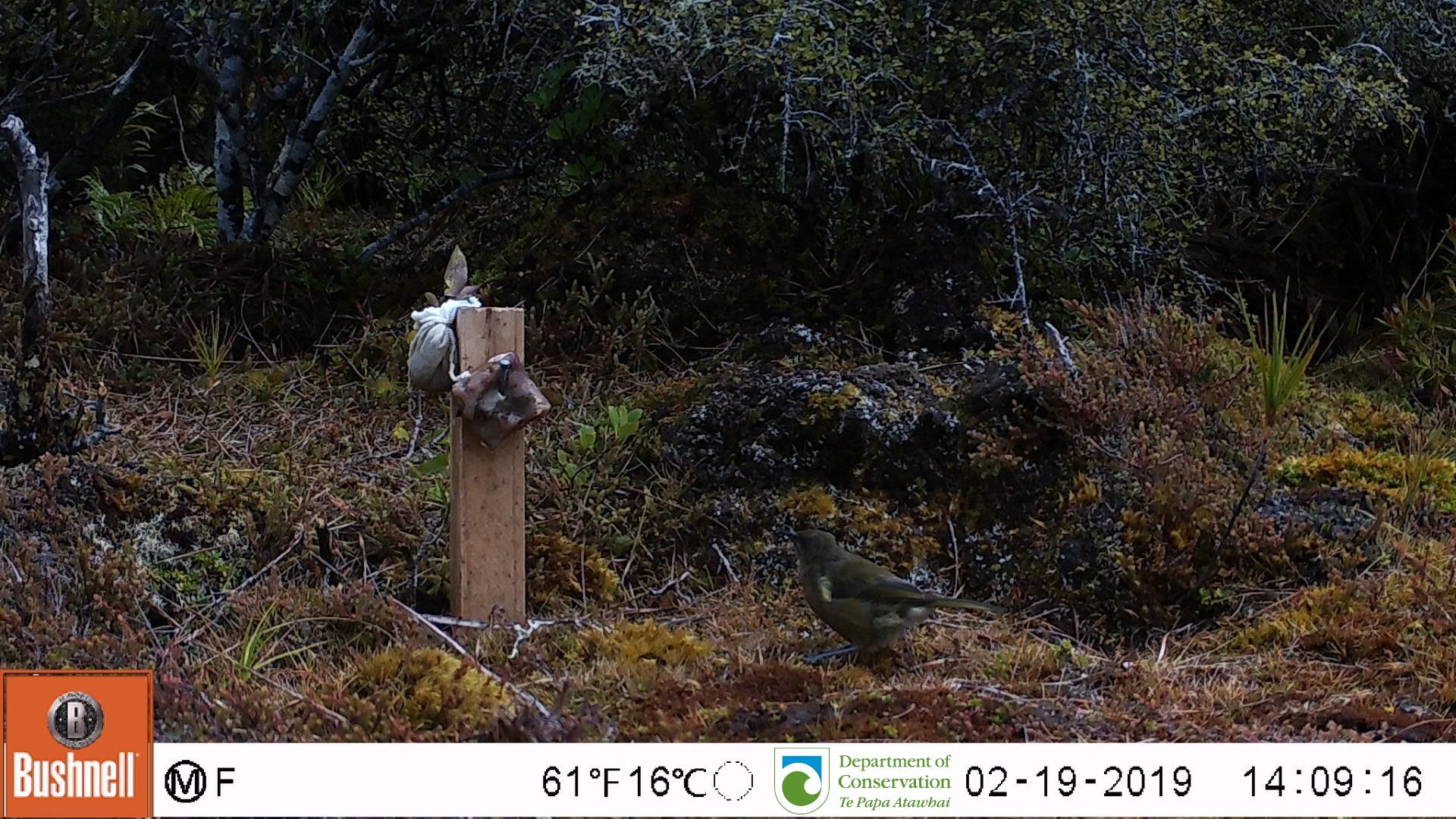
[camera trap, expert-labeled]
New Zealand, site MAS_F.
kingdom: Animalia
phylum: Chordata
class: Aves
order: Passeriformes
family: Meliphagidae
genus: Anthornis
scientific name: Anthornis melanura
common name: new zealand bellbird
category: bellbird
Bellbird (new zealand bellbird) (Anthornis melanura).